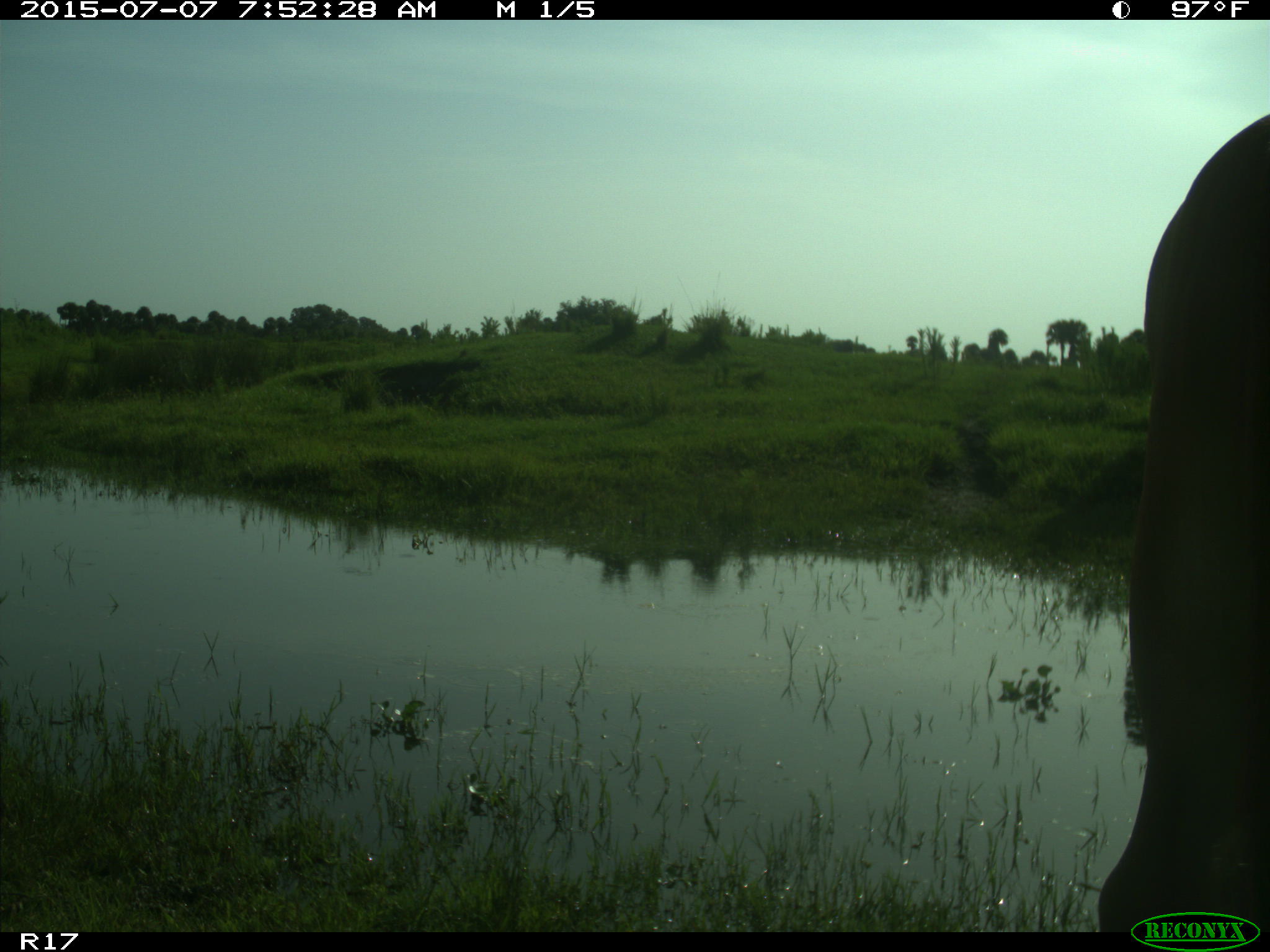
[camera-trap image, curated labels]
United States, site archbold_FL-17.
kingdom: Animalia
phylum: Chordata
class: Mammalia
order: Artiodactyla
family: Bovidae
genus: Bos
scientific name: Bos taurus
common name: domestic cow